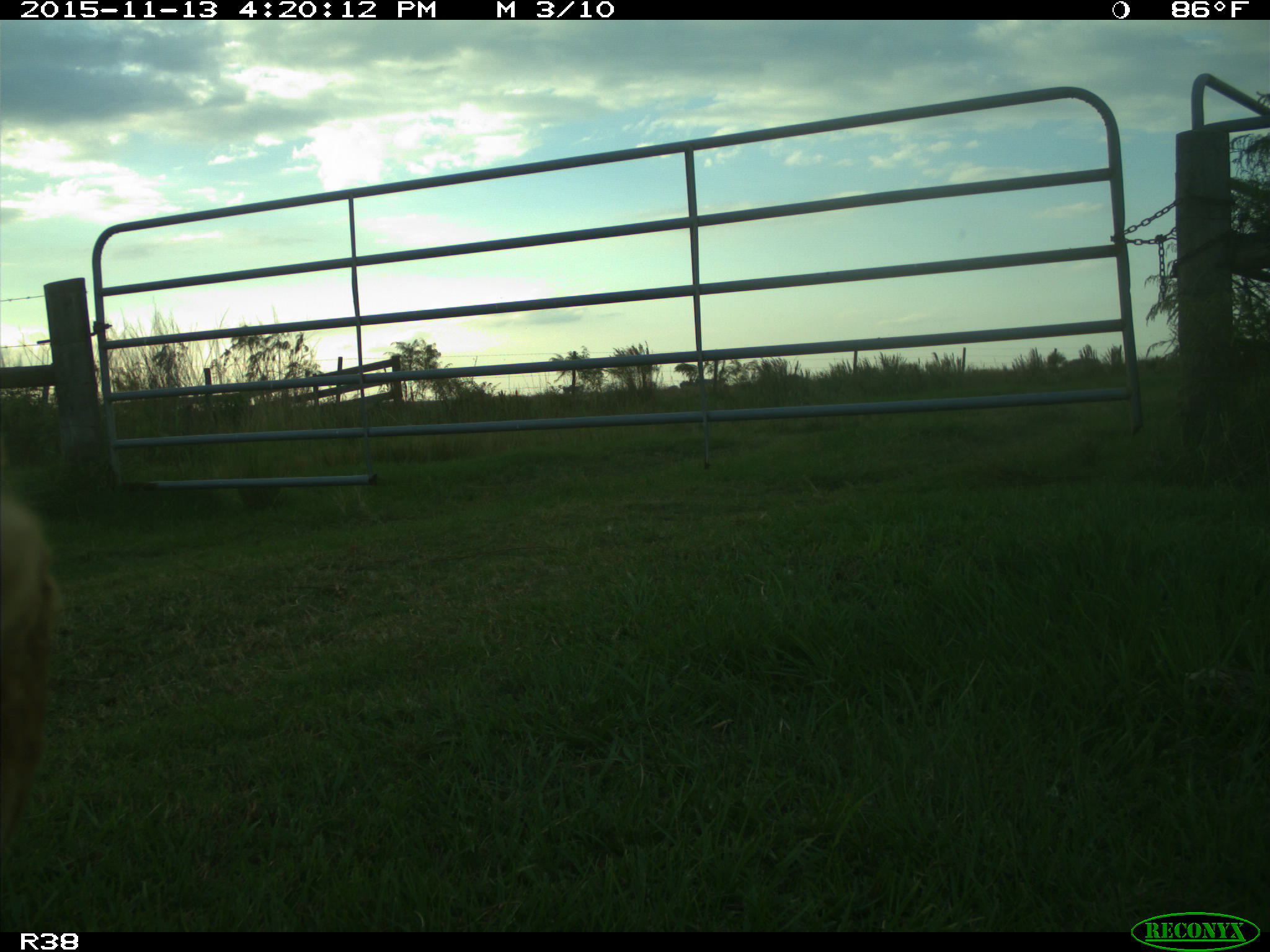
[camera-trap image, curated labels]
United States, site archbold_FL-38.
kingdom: Animalia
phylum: Chordata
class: Mammalia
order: Artiodactyla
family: Bovidae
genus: Bos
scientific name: Bos taurus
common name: domestic cow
Bos taurus (domestic cow).